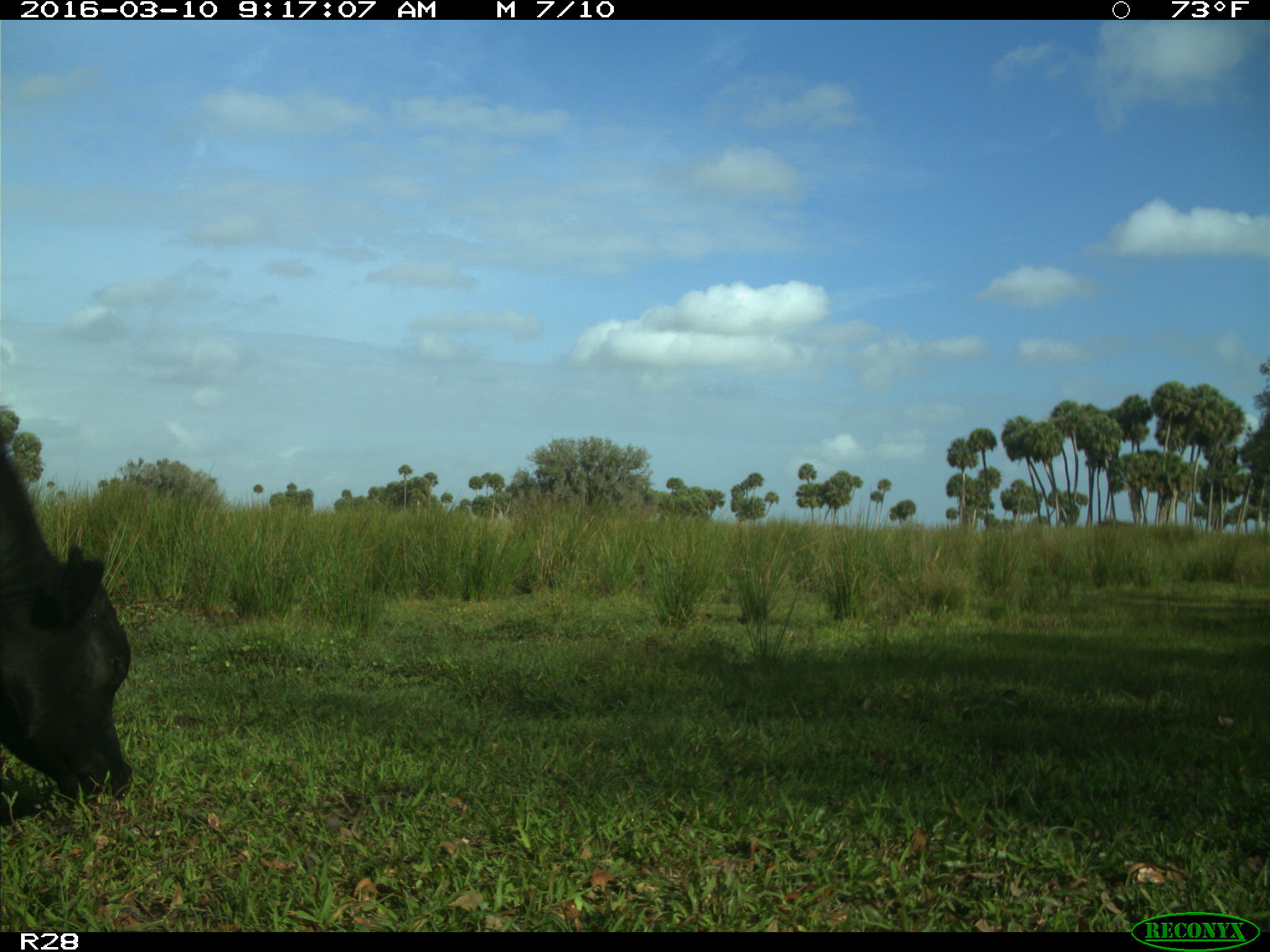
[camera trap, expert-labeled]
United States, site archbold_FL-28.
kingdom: Animalia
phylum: Chordata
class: Mammalia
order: Artiodactyla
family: Bovidae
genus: Bos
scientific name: Bos taurus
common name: domestic cow